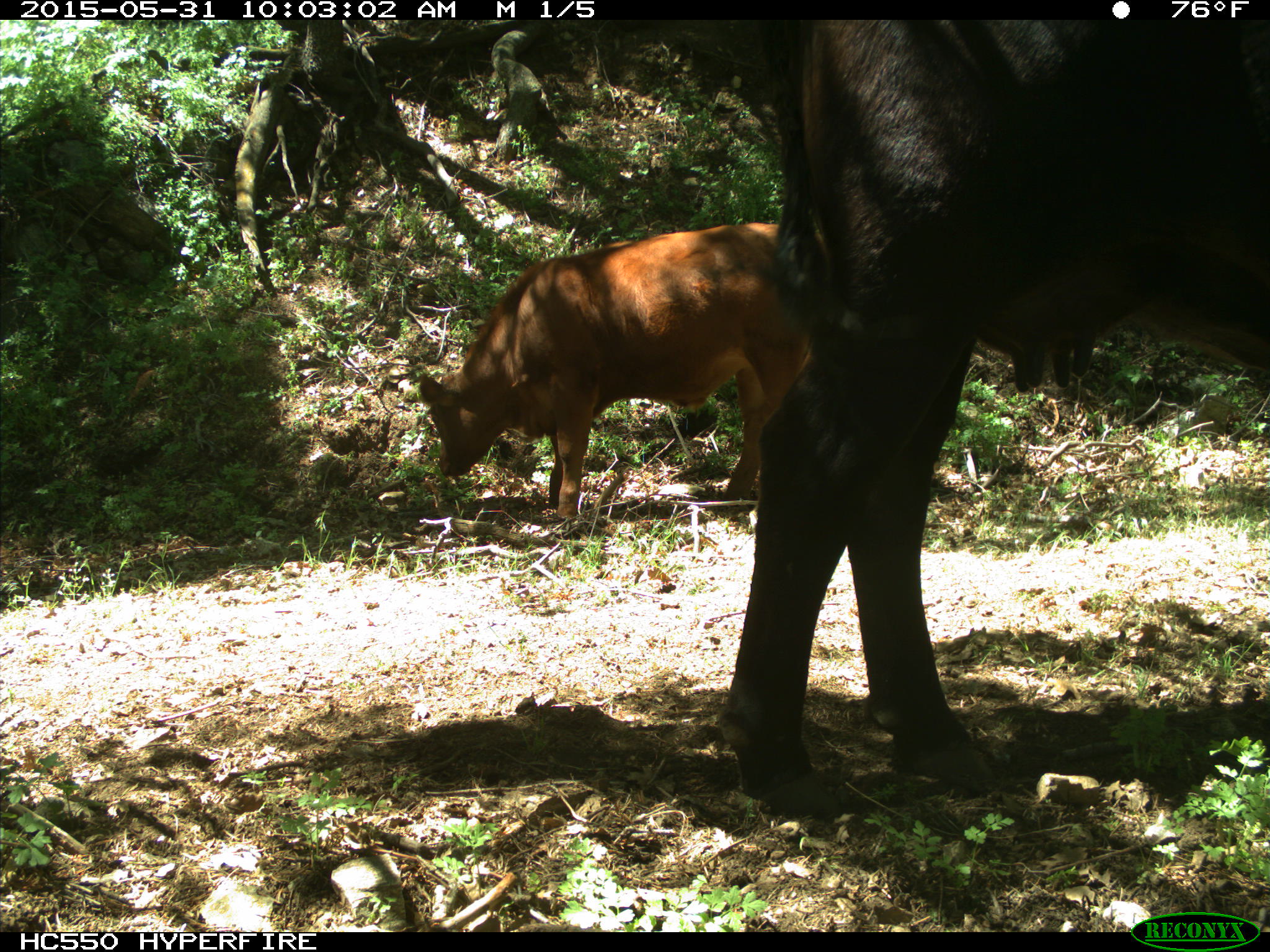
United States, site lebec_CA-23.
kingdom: Animalia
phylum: Chordata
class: Mammalia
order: Artiodactyla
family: Bovidae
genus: Bos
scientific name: Bos taurus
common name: domestic cow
Bos taurus (domestic cow).